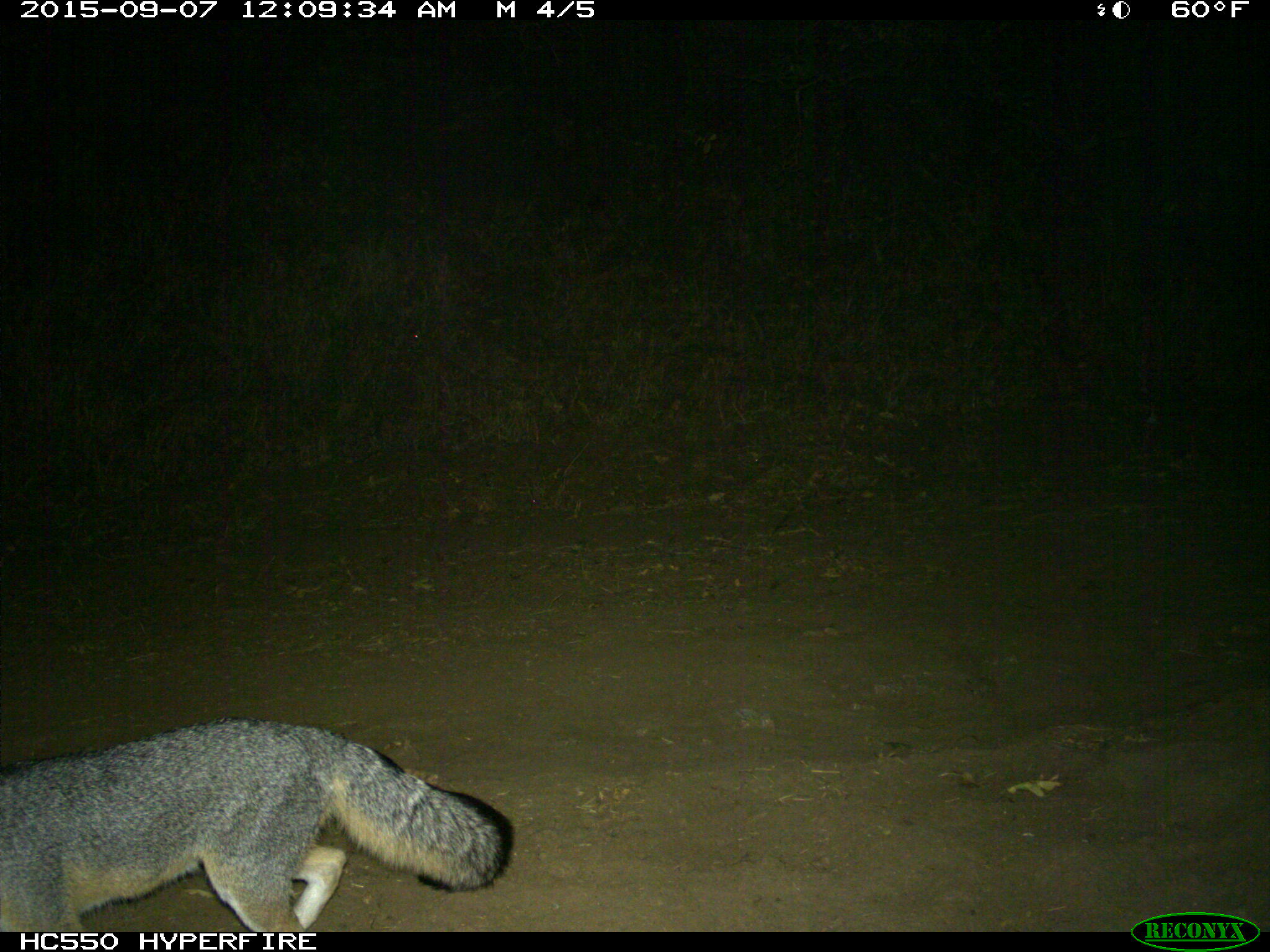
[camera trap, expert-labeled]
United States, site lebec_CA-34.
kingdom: Animalia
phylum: Chordata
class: Mammalia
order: Carnivora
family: Canidae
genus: Urocyon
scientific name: Urocyon cinereoargenteus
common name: gray fox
Urocyon cinereoargenteus (gray fox).